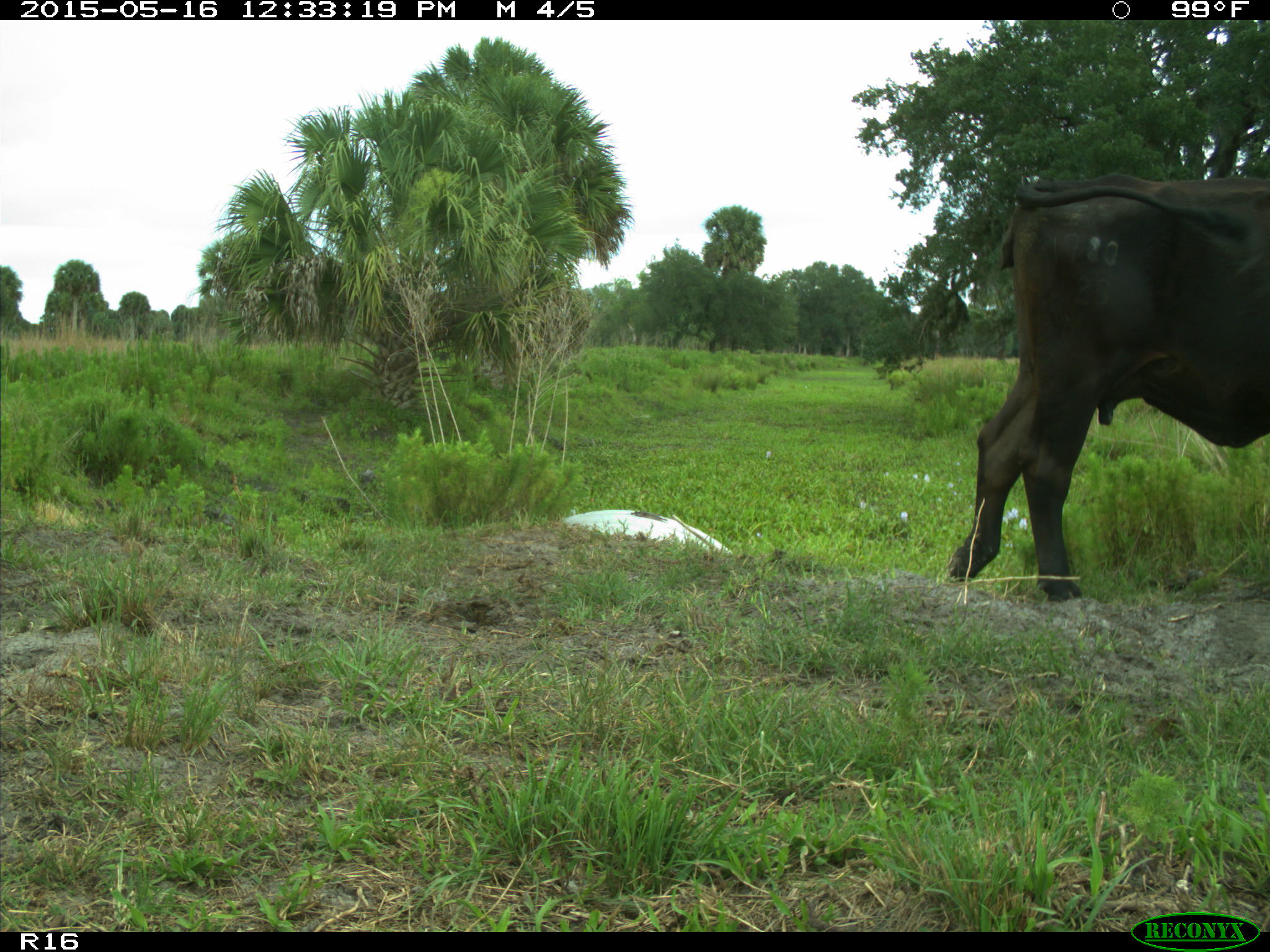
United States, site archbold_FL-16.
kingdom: Animalia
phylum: Chordata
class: Mammalia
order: Artiodactyla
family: Bovidae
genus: Bos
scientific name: Bos taurus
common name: domestic cow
Bos taurus (domestic cow).